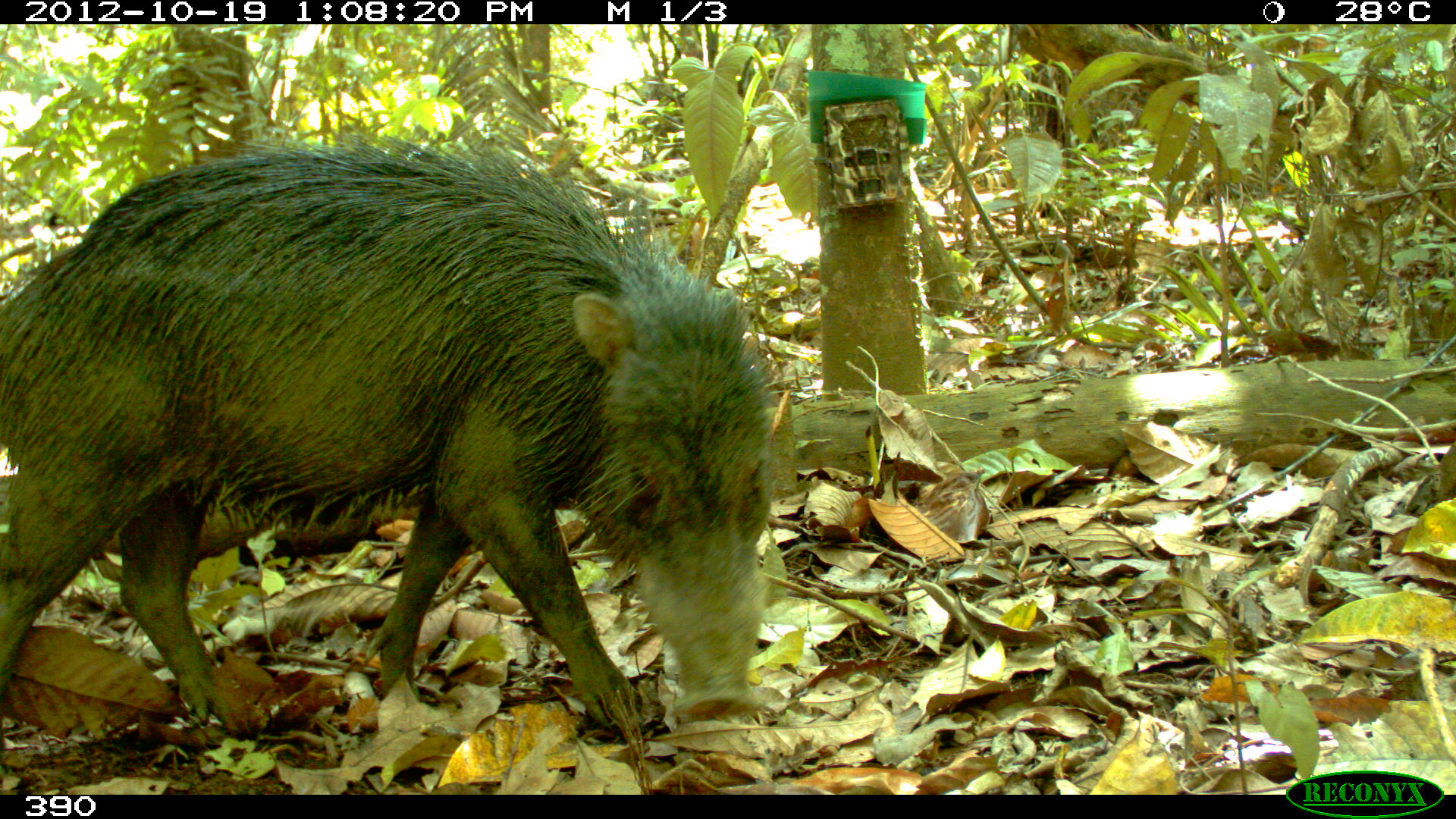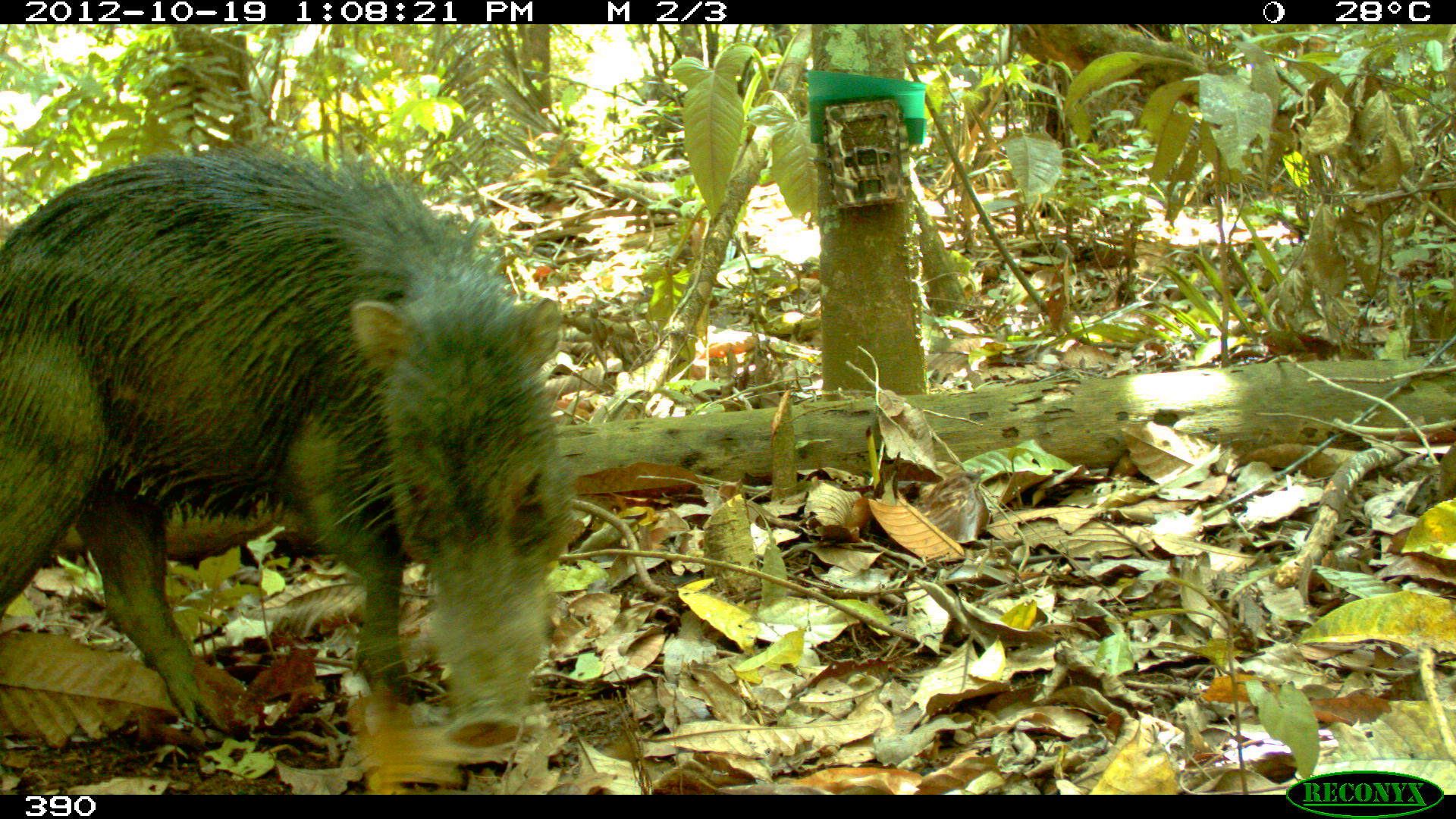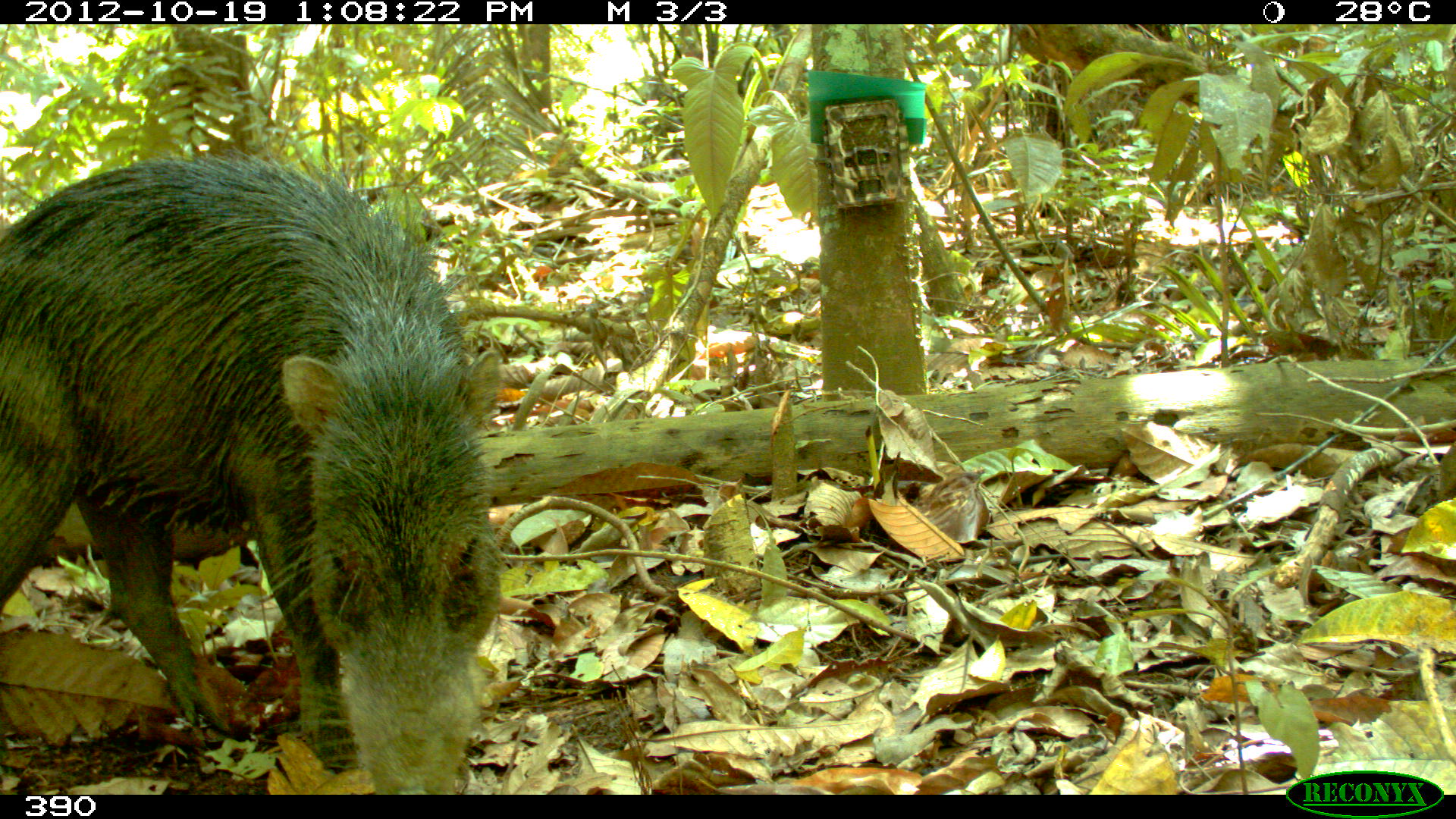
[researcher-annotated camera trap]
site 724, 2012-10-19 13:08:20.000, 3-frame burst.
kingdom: Animalia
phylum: Chordata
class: Mammalia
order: Artiodactyla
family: Tayassuidae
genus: Tayassu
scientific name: Tayassu pecari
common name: white-lipped peccary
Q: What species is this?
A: Tayassu pecari (white-lipped peccary).